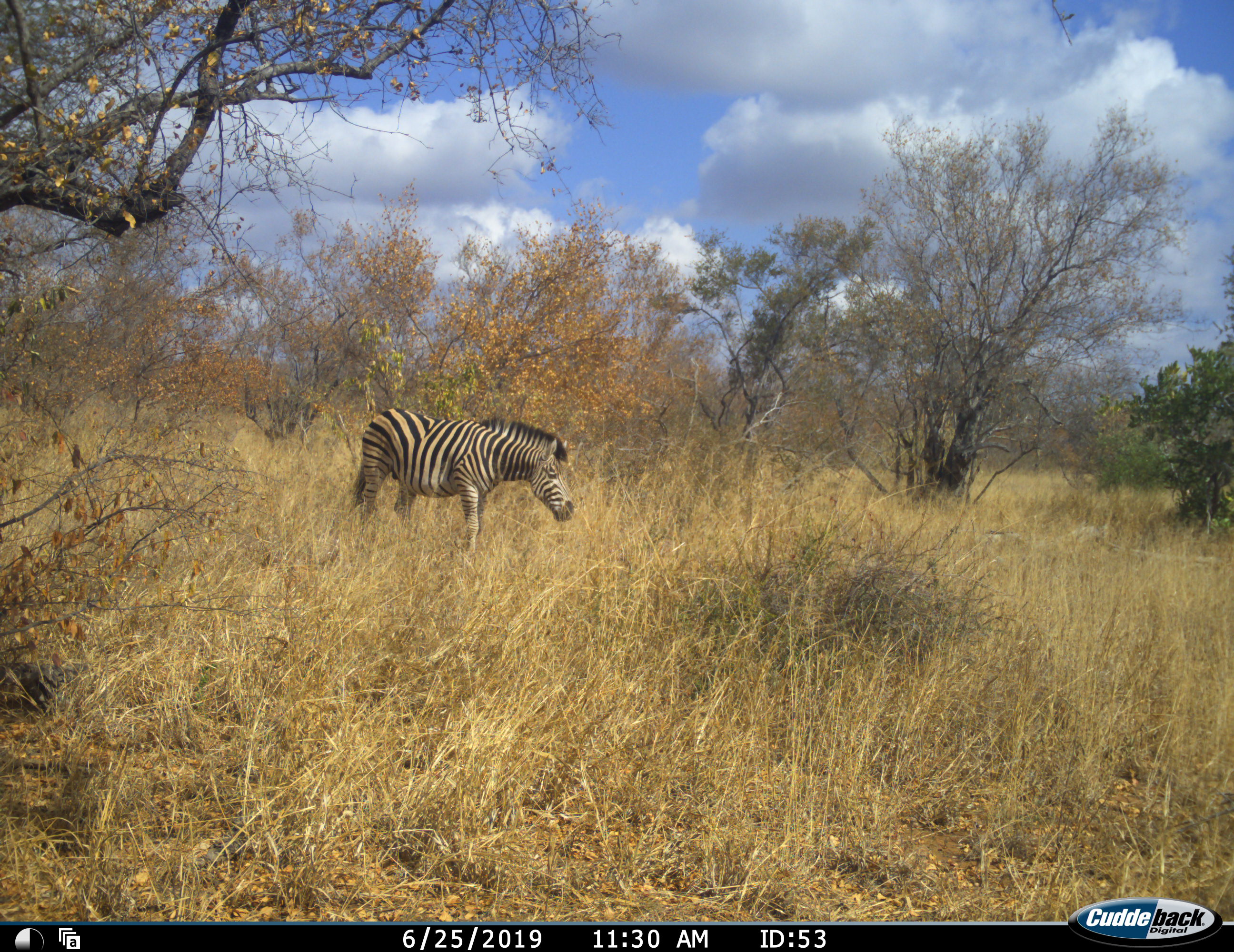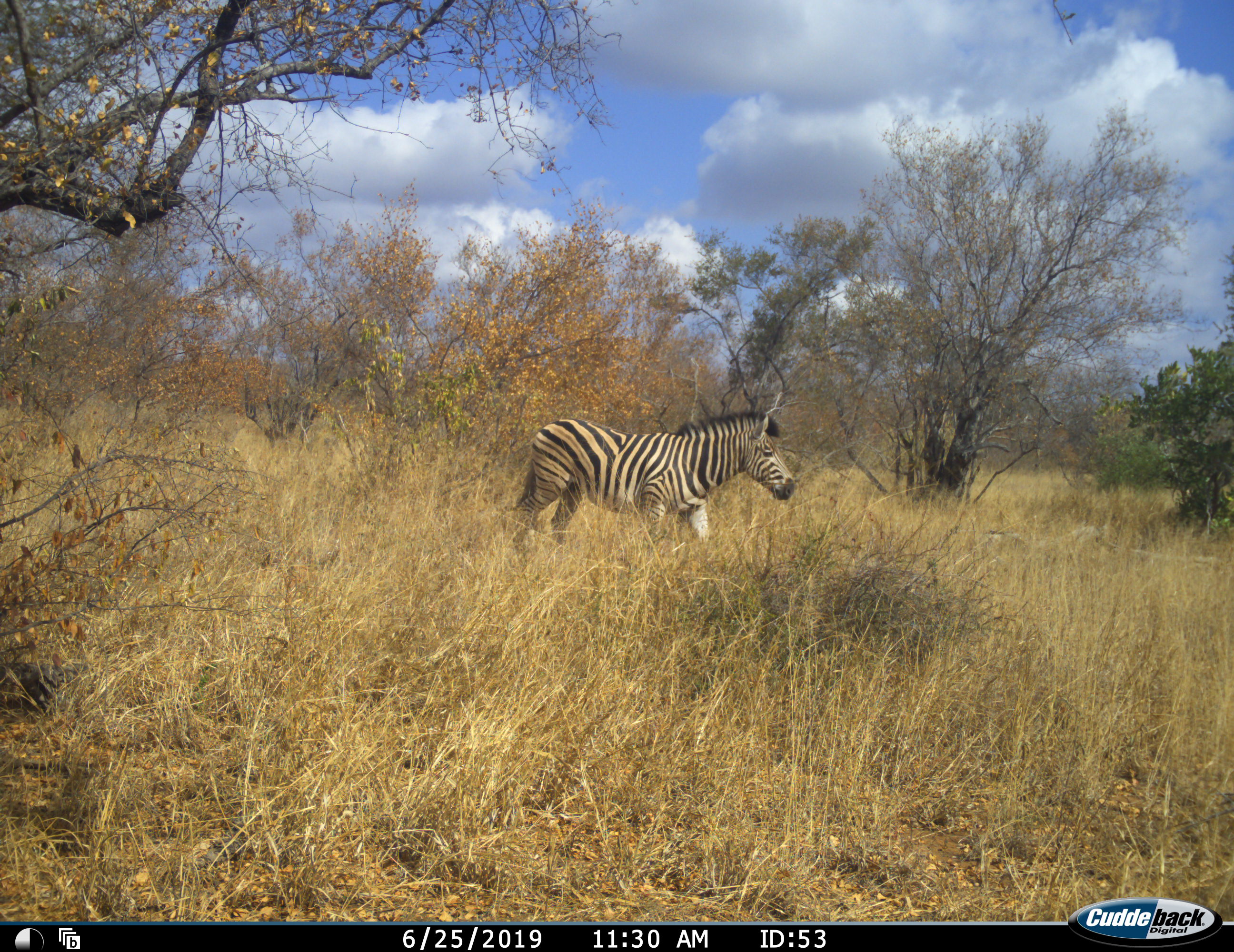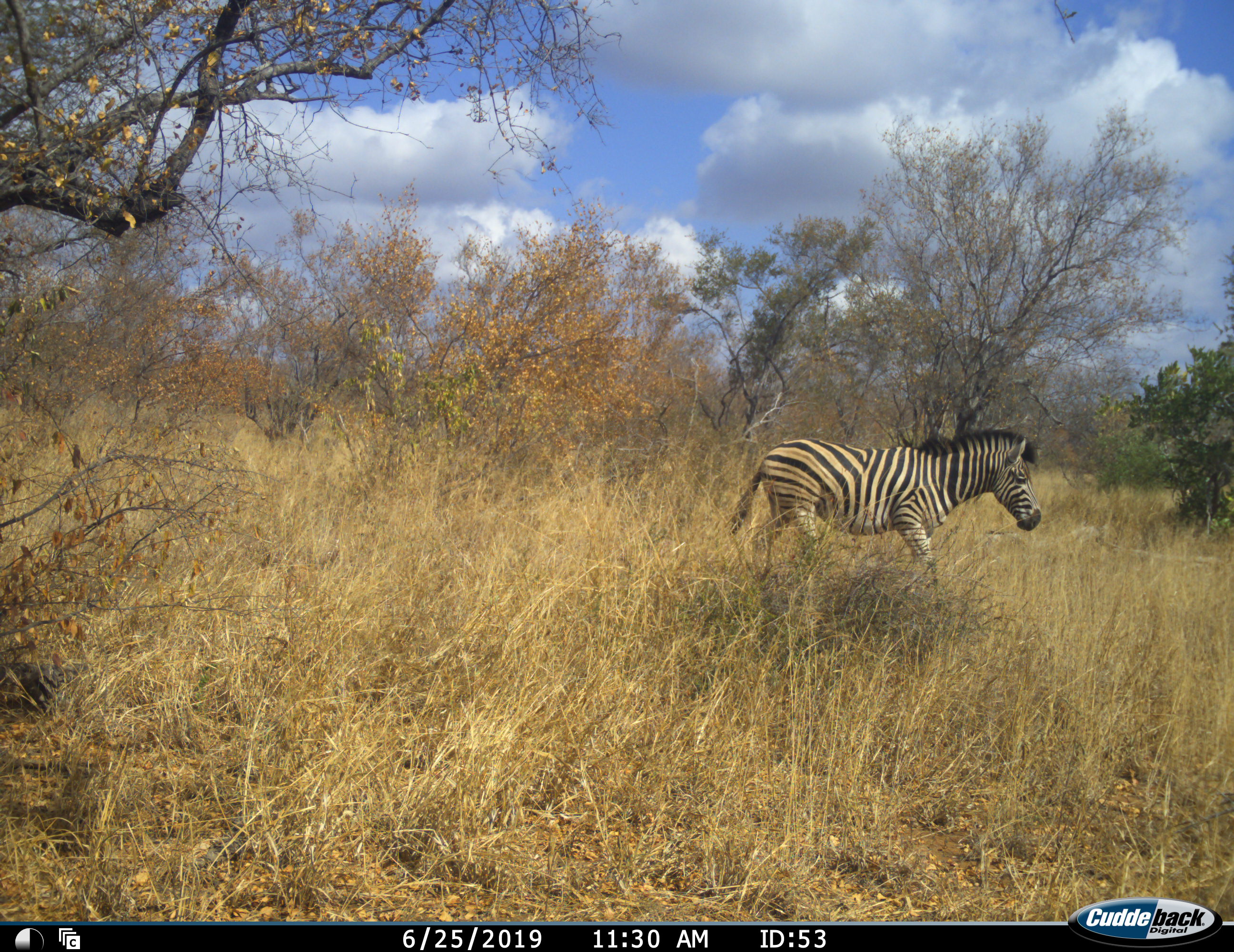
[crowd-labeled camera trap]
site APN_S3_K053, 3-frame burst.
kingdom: Animalia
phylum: Chordata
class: Mammalia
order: Perissodactyla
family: Equidae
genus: Equus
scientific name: Equus quagga burchellii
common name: burchell's zebra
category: zebraburchells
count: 1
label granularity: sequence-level